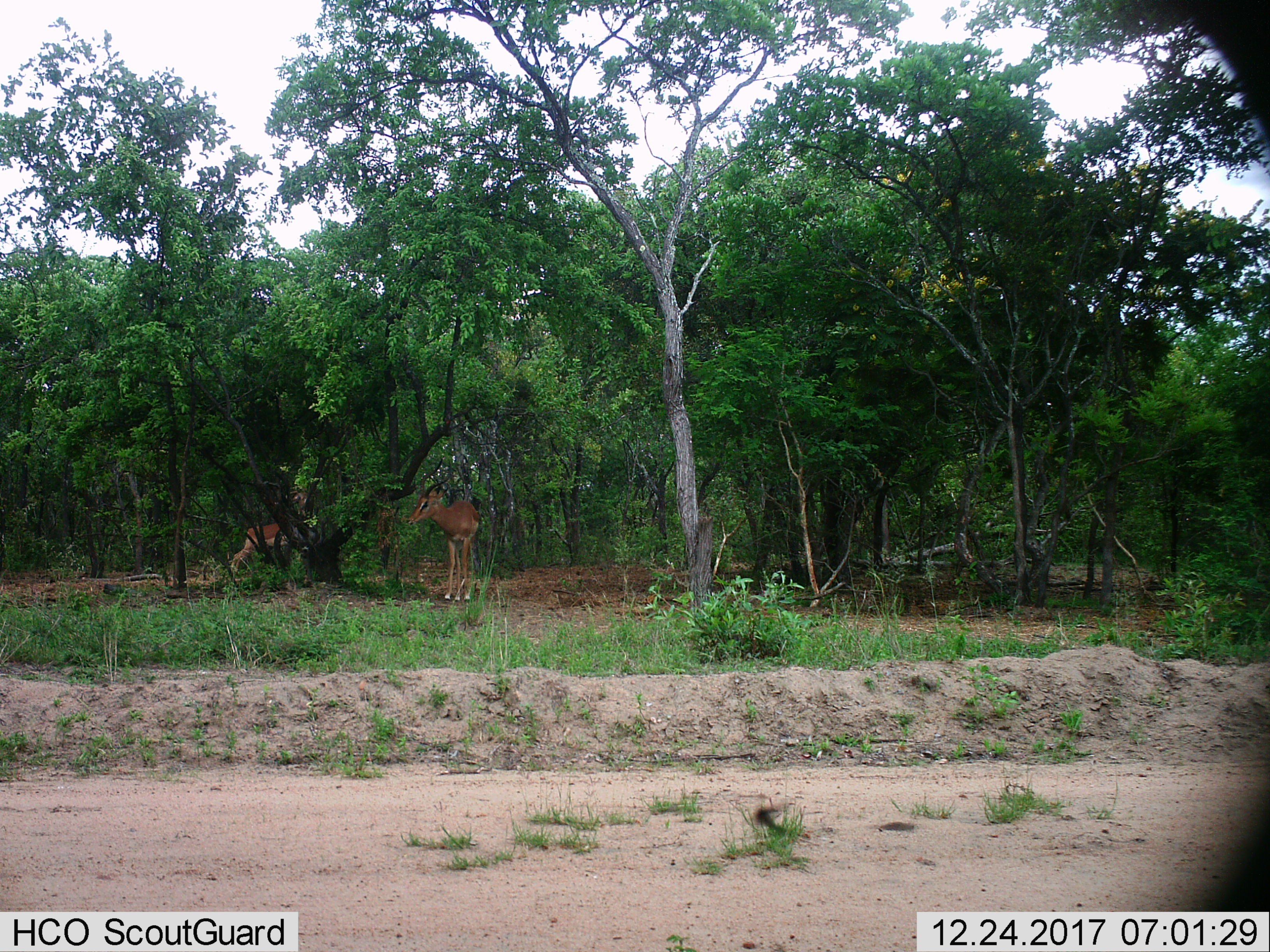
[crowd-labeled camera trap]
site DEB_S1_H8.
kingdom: Animalia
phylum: Chordata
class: Mammalia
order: Artiodactyla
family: Bovidae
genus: Aepyceros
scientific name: Aepyceros melampus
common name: impala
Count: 2.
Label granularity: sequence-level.